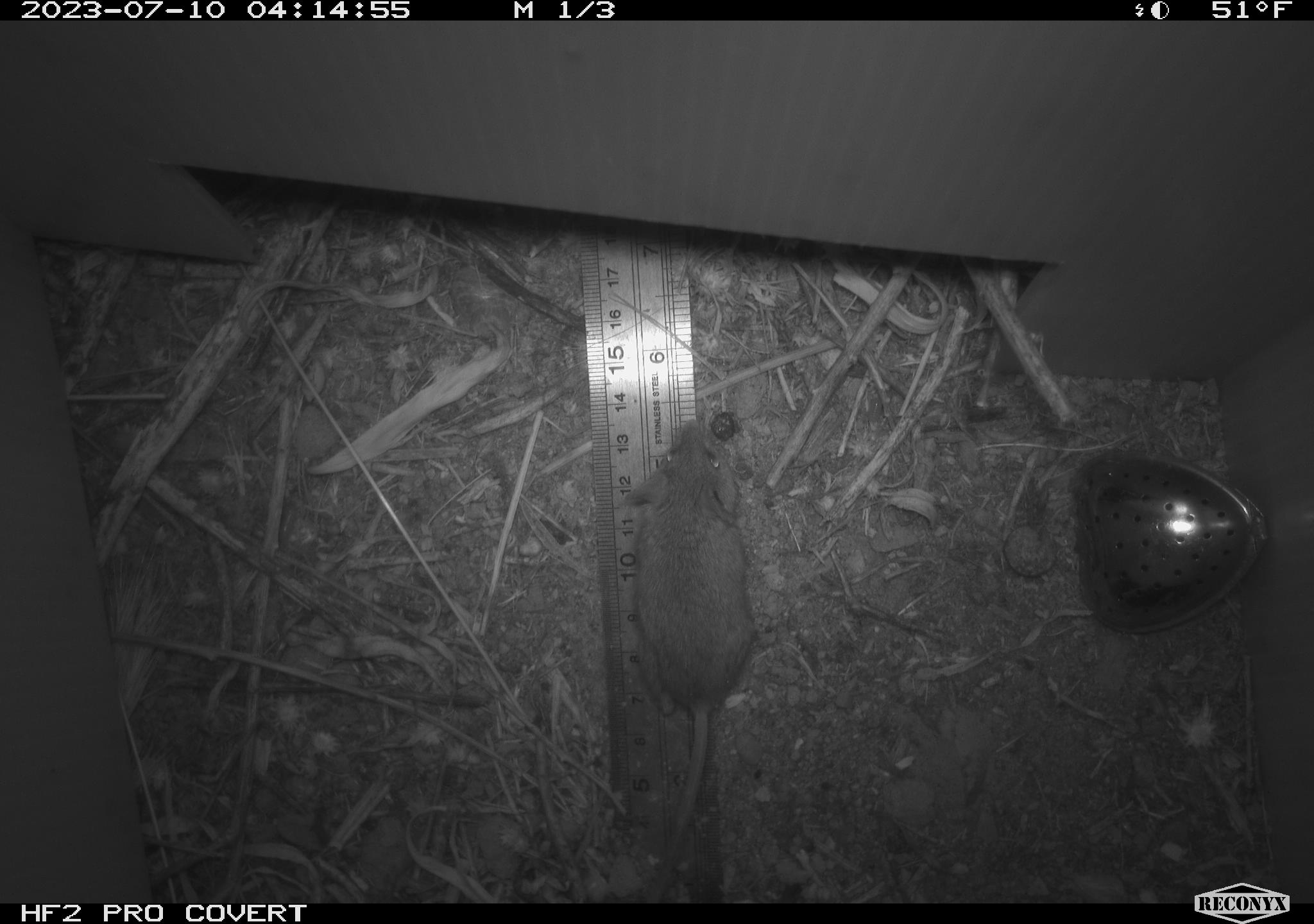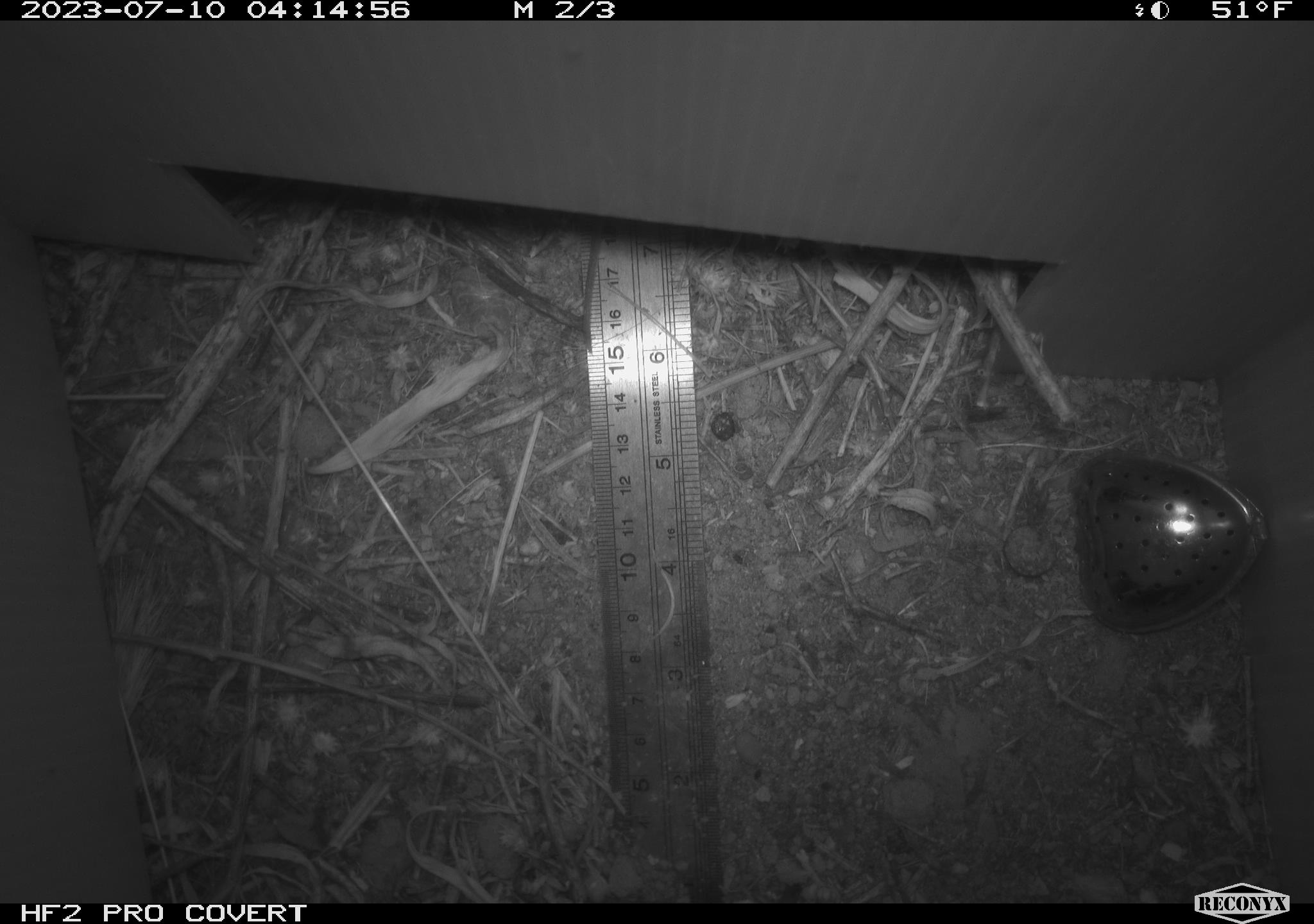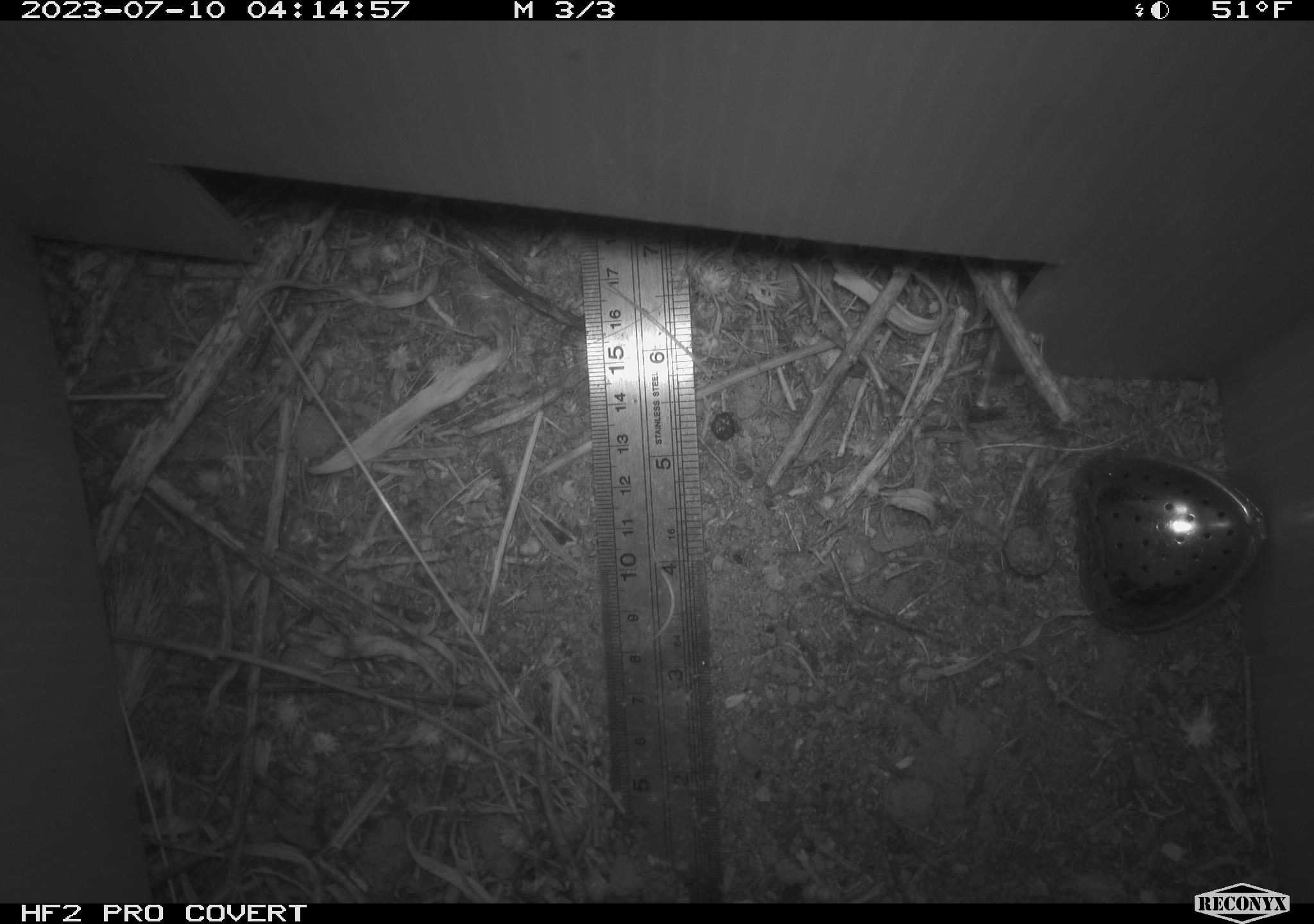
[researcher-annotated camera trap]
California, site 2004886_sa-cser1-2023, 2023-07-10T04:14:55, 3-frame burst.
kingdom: Animalia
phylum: Chordata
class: Mammalia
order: Rodentia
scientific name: Rodentia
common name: mouse species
Mouse species (Rodentia).